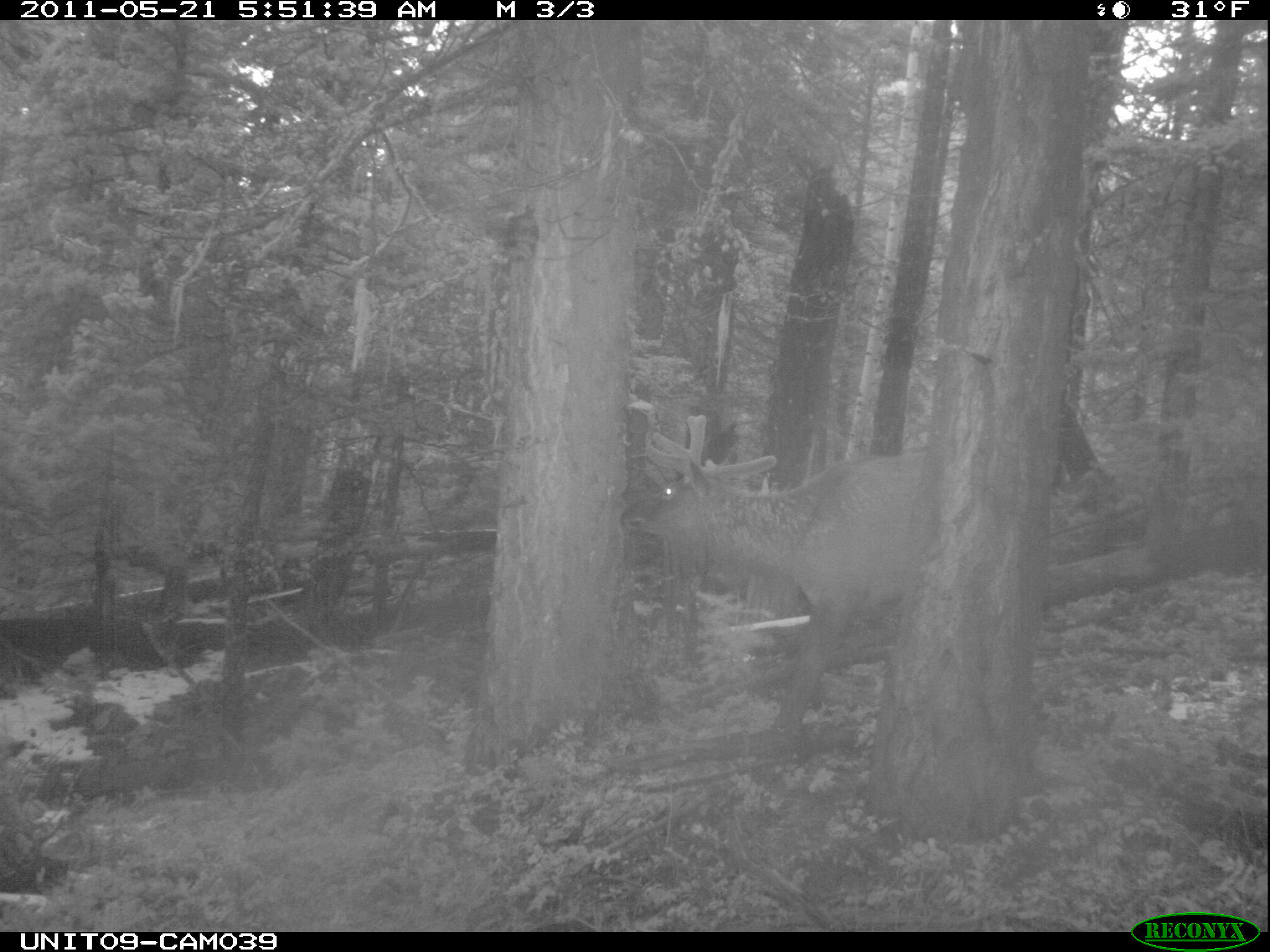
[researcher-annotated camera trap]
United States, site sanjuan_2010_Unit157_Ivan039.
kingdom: Animalia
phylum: Chordata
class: Mammalia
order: Artiodactyla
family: Cervidae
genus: Cervus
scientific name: Cervus elaphus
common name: red deer